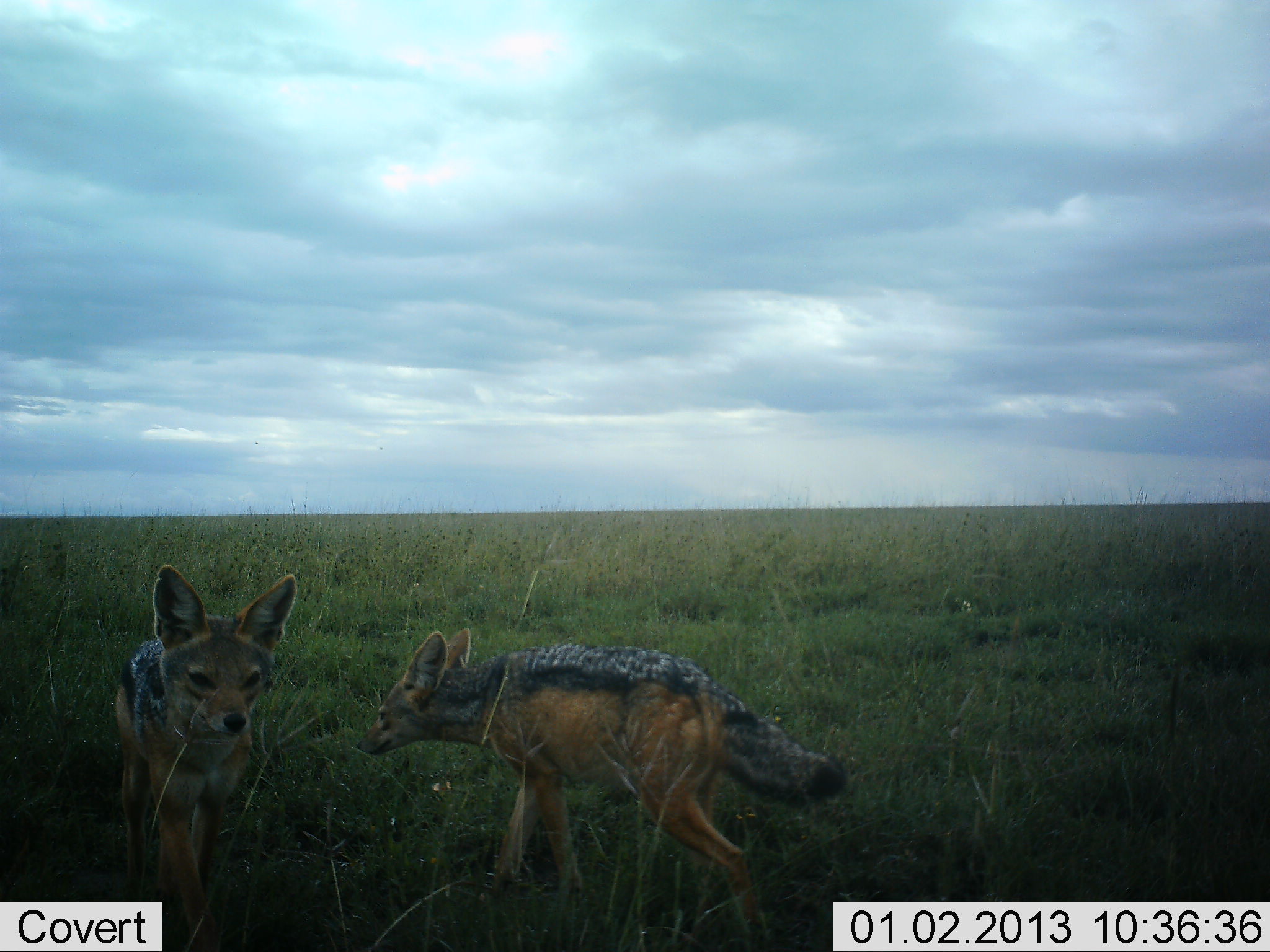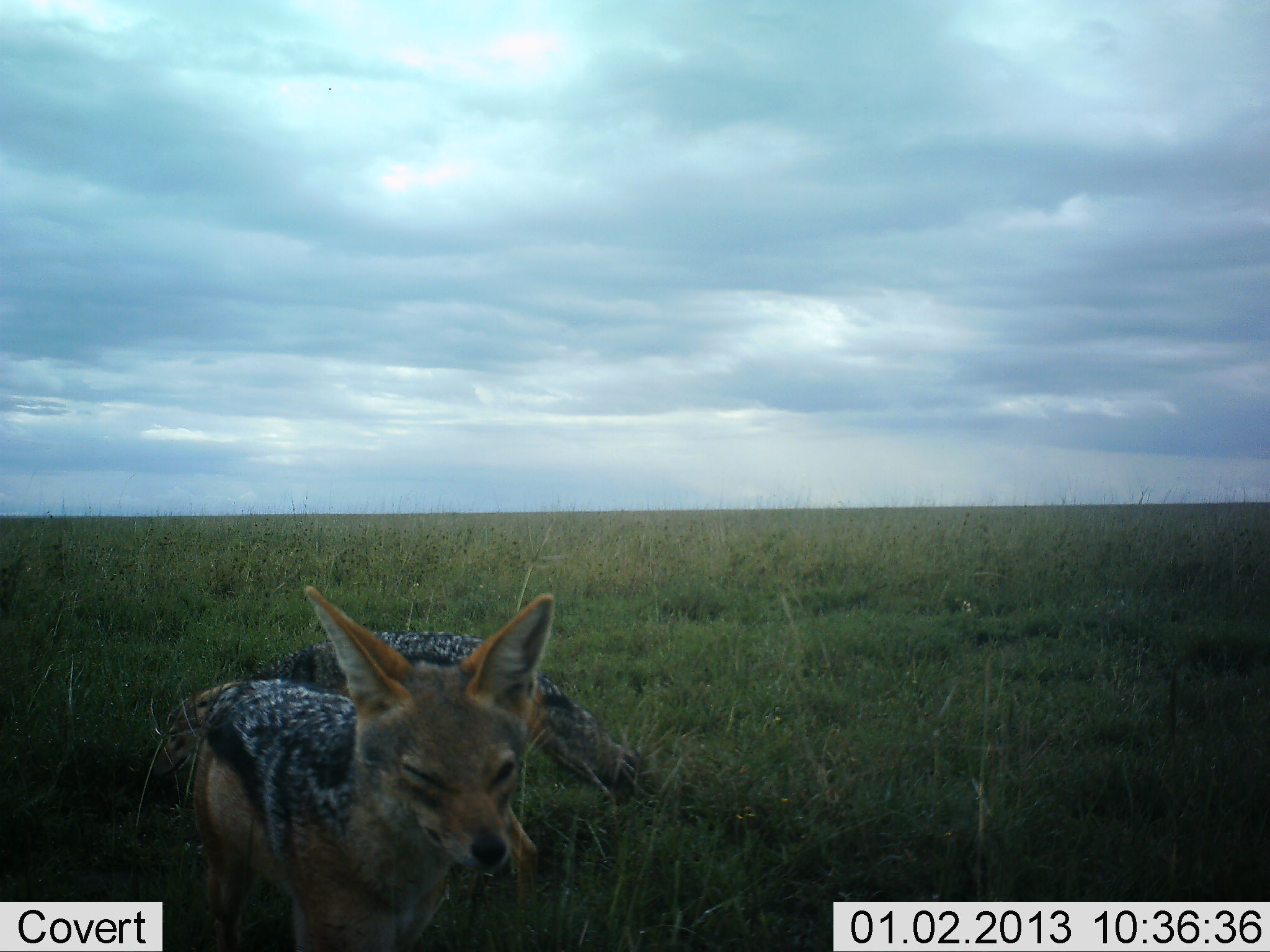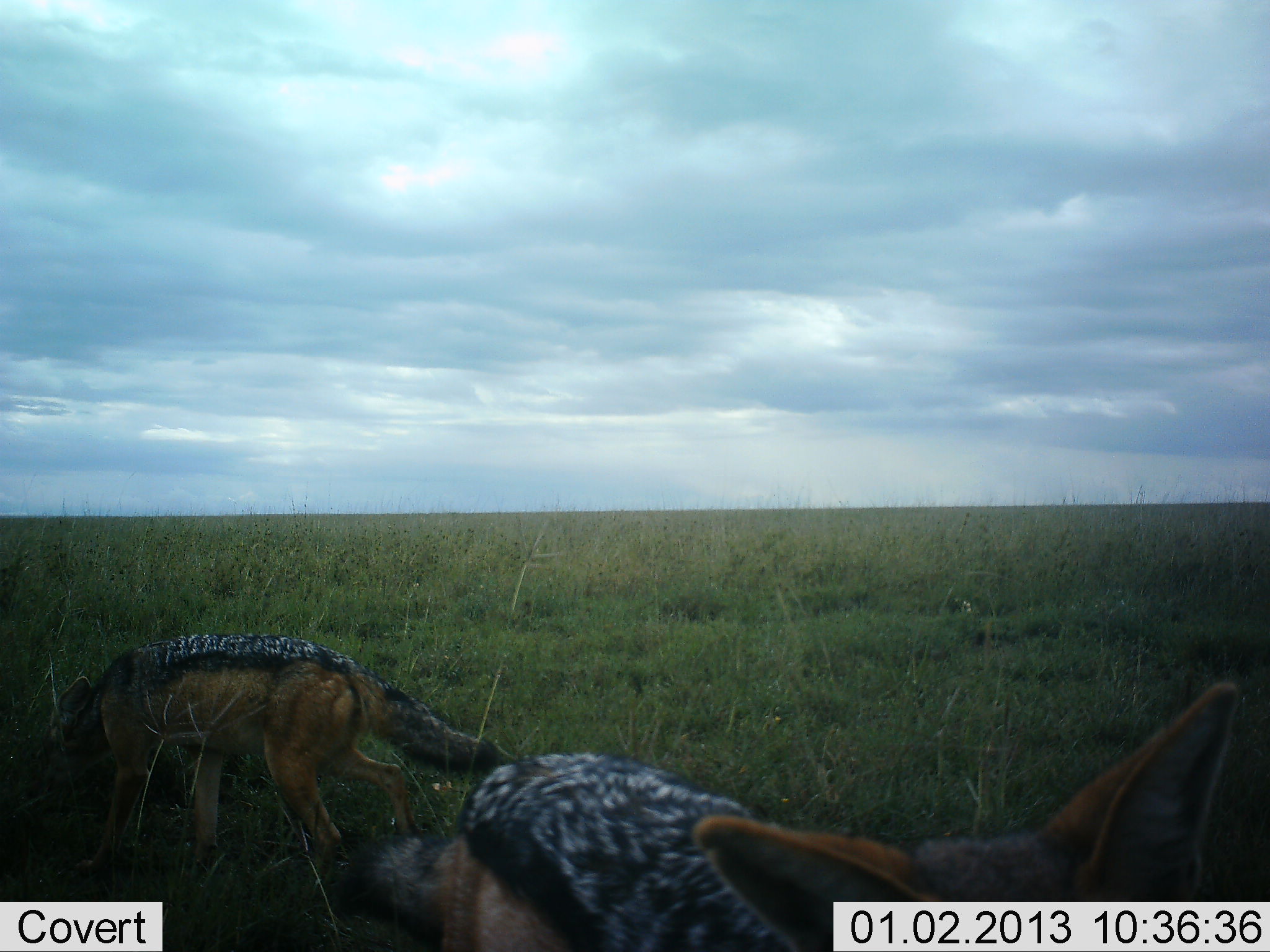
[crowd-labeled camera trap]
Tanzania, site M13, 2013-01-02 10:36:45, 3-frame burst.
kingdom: Animalia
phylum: Chordata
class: Mammalia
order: Carnivora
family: Canidae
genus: Lupulella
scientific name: Lupulella mesomelas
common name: black-backed jackal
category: jackal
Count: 2.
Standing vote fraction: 6%.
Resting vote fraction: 6%.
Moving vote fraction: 89%.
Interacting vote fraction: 6%.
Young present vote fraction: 0%.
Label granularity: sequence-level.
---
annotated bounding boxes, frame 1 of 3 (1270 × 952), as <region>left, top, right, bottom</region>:
animal: <region>354, 626, 852, 952</region>; <region>114, 563, 299, 952</region>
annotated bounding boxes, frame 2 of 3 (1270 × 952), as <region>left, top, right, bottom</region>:
animal: <region>146, 613, 659, 913</region>; <region>189, 583, 557, 952</region>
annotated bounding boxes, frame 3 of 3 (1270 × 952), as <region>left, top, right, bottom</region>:
animal: <region>336, 683, 1241, 952</region>; <region>44, 630, 516, 891</region>